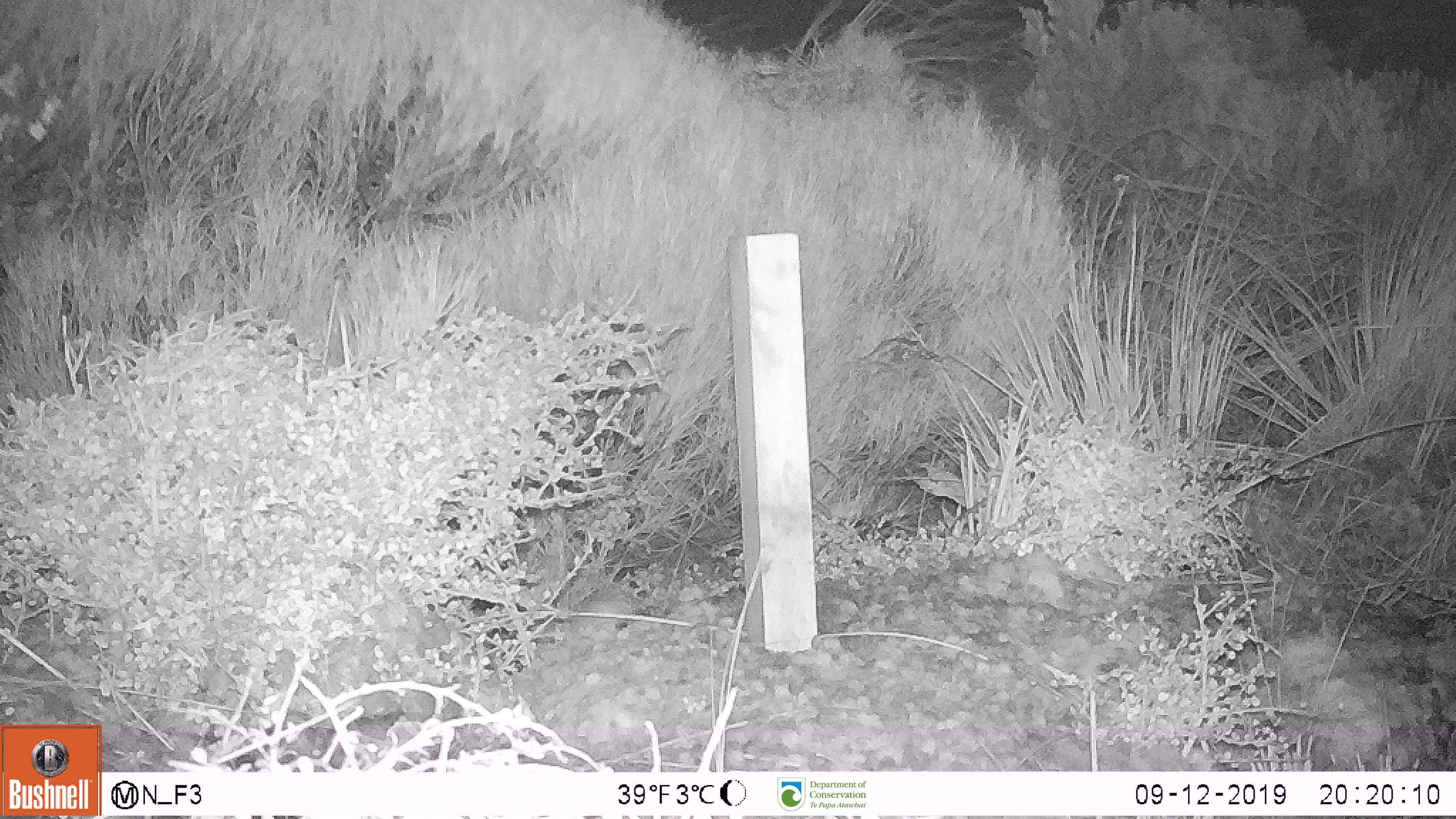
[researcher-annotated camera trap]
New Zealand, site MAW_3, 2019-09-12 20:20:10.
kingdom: Animalia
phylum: Chordata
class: Mammalia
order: Rodentia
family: Muridae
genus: Mus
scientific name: Mus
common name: mouse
Mouse (Mus).